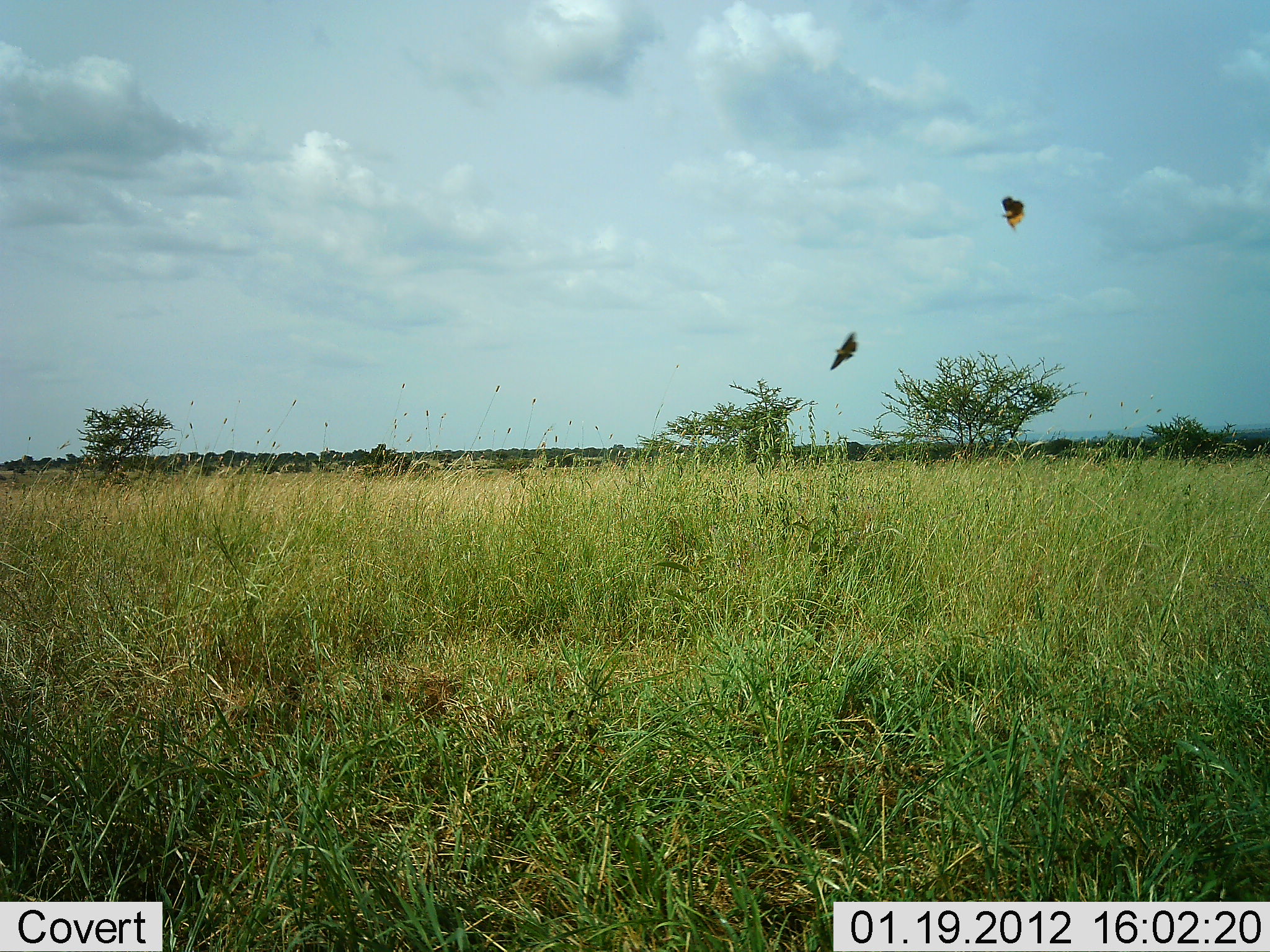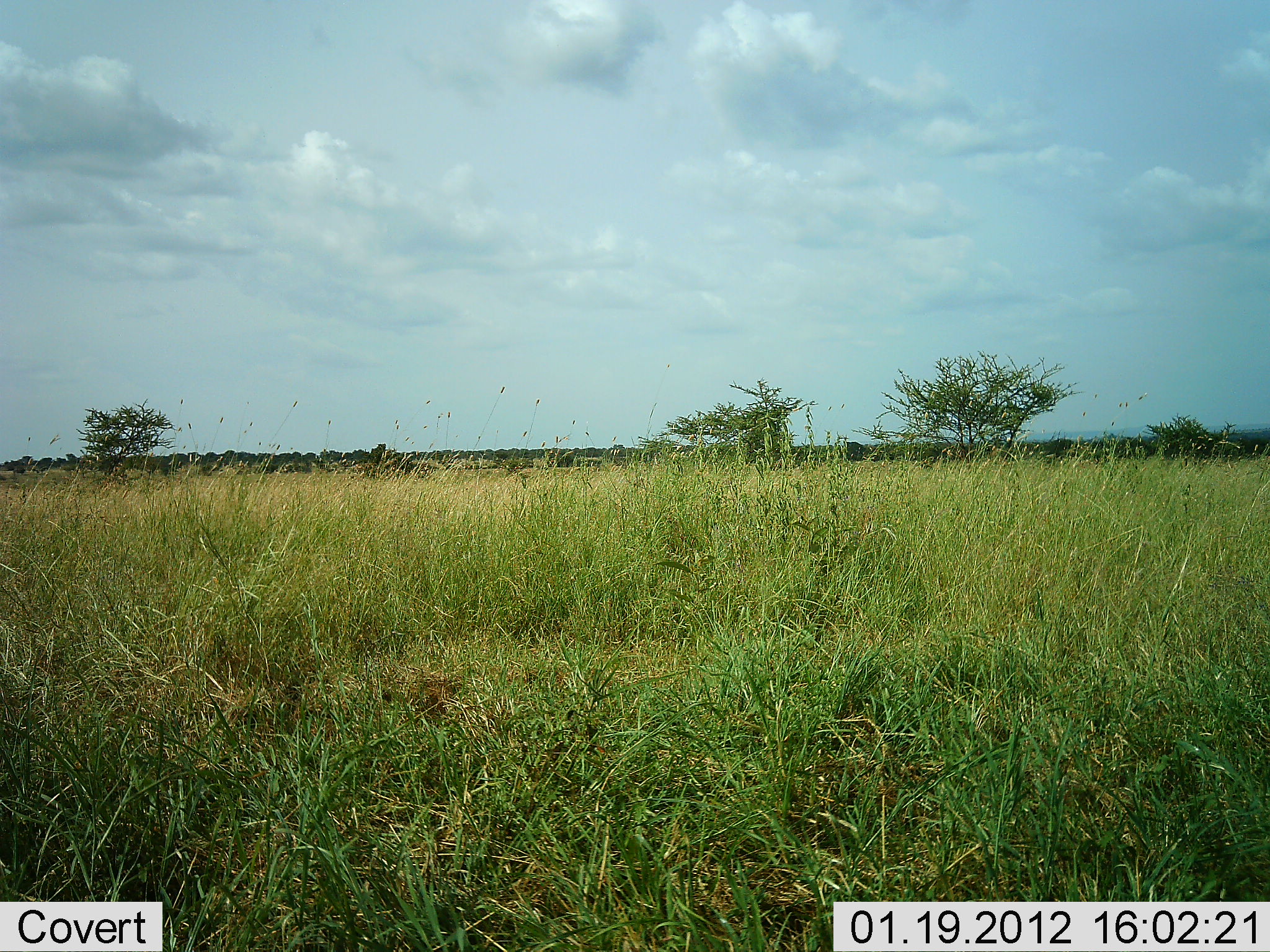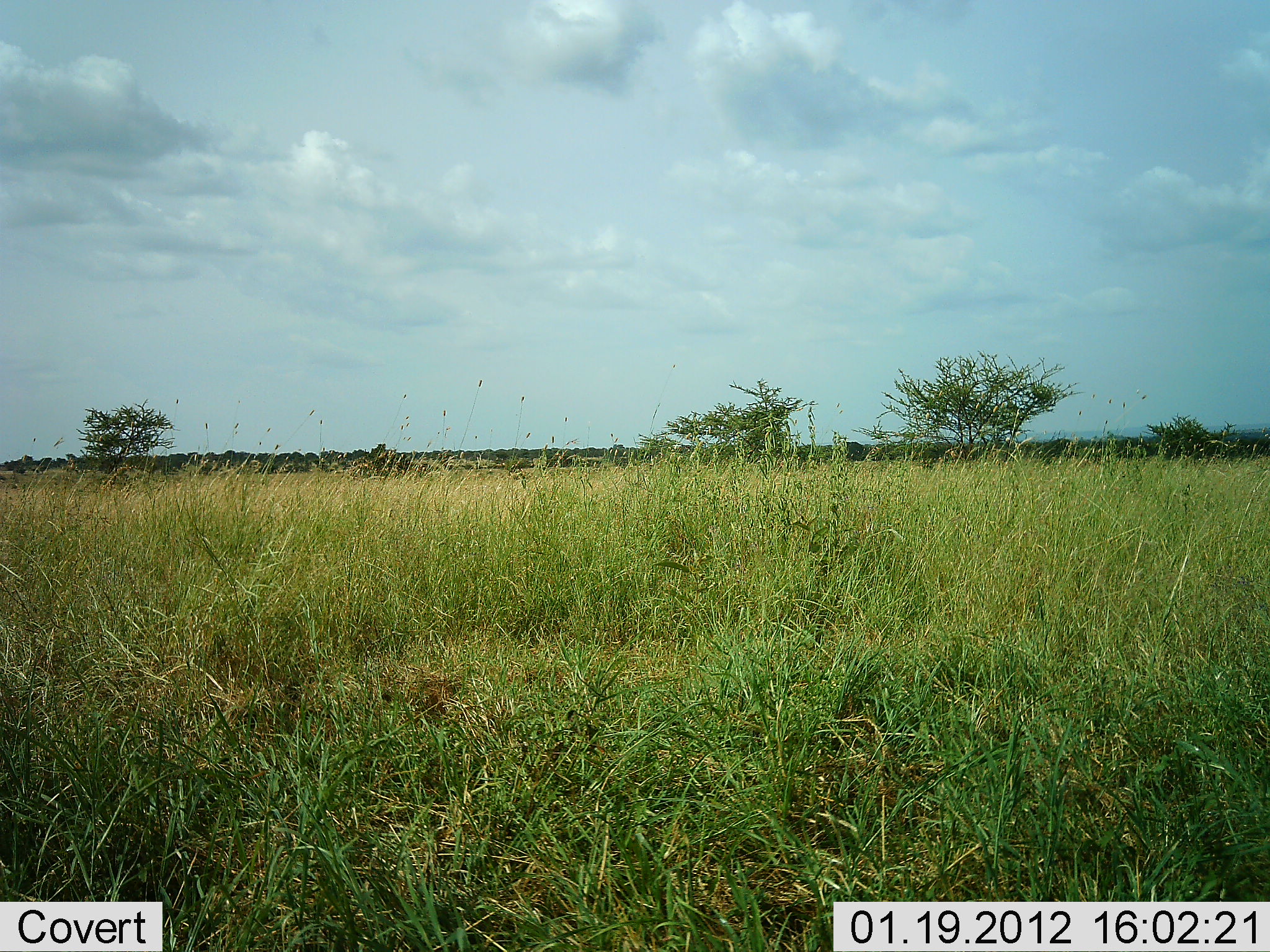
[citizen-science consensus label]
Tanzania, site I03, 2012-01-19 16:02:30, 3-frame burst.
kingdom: Animalia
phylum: Chordata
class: Aves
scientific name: Aves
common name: bird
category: otherbird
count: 2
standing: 0%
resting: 0%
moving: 100%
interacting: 8%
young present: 0%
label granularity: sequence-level